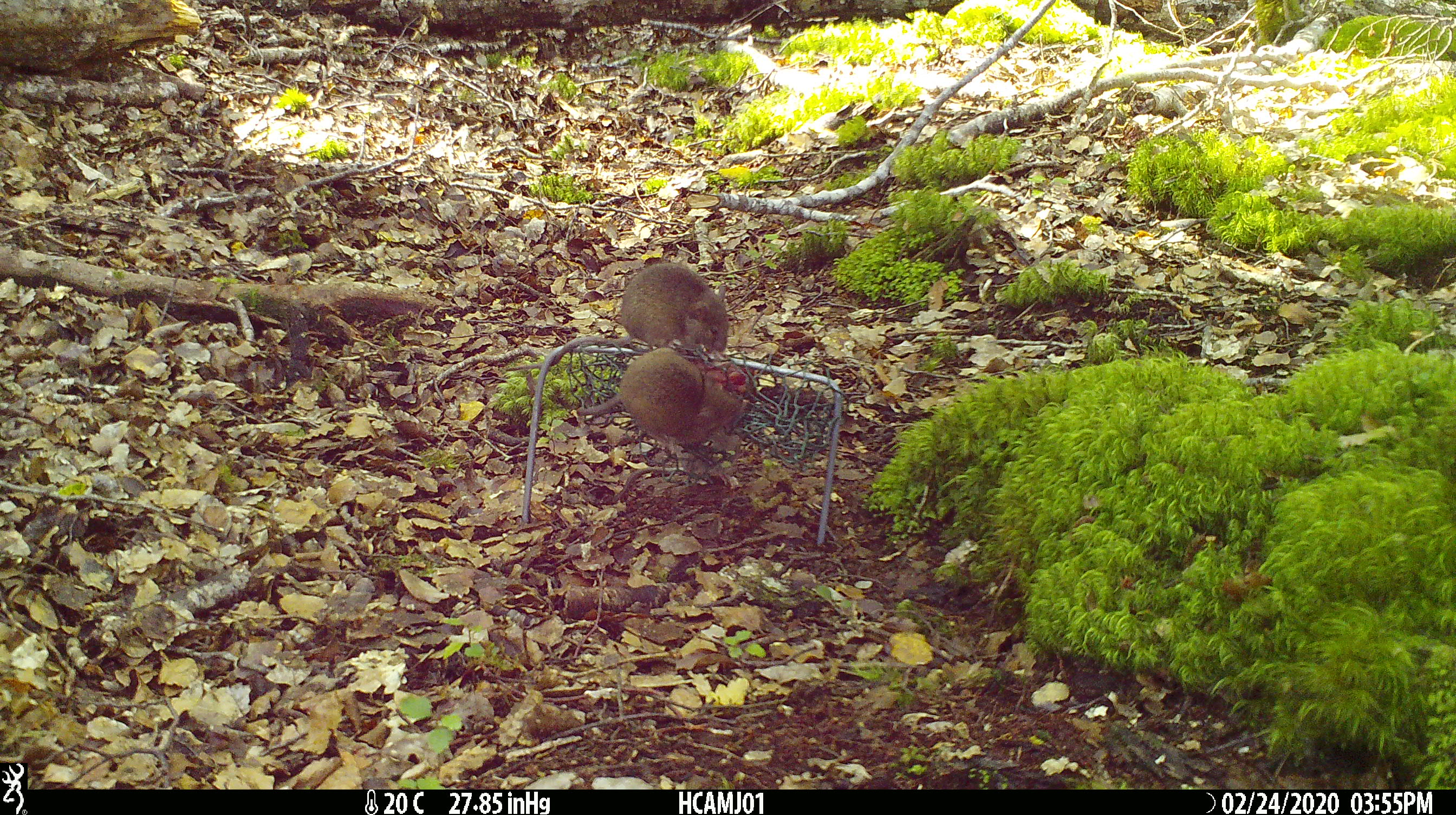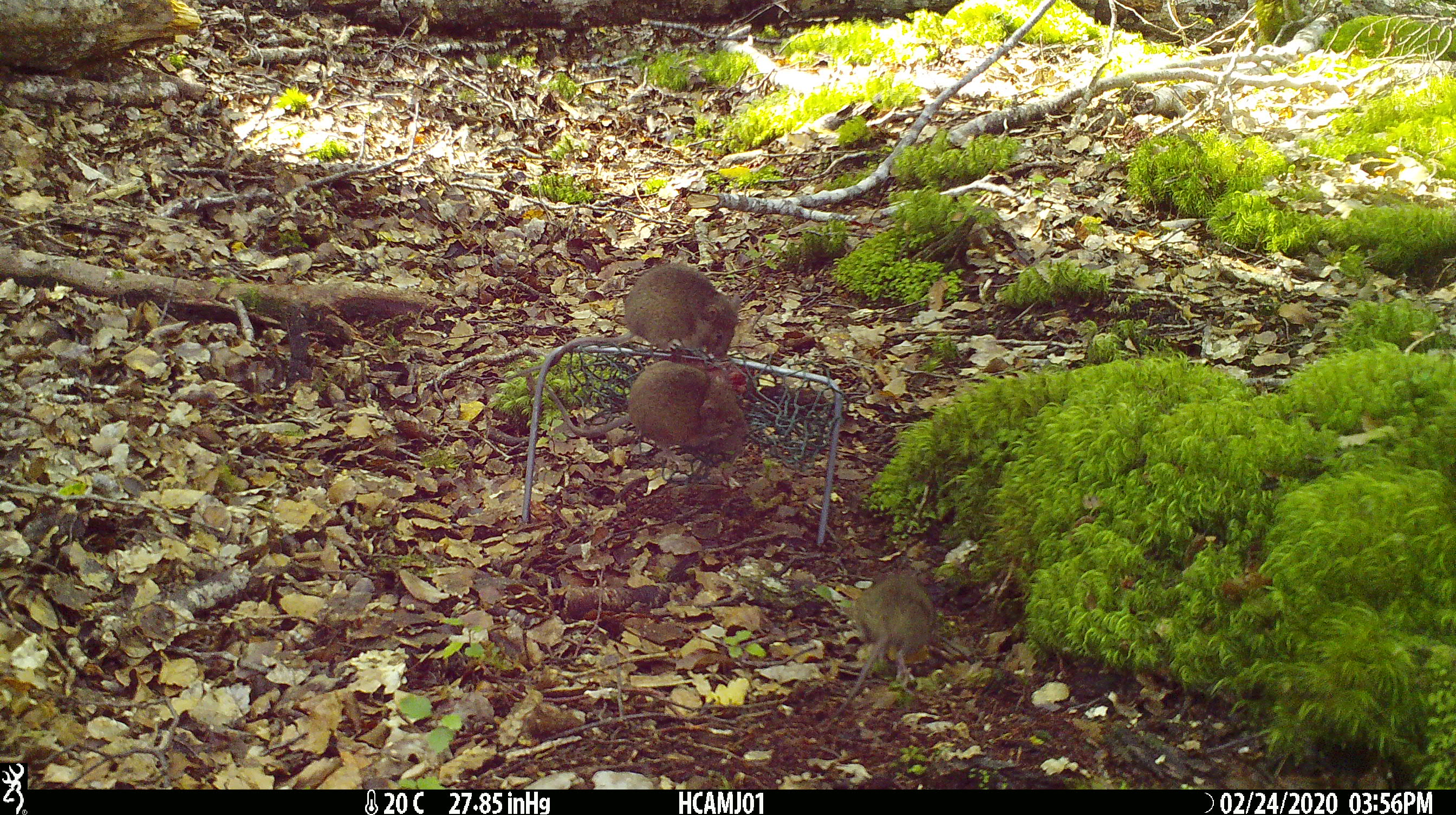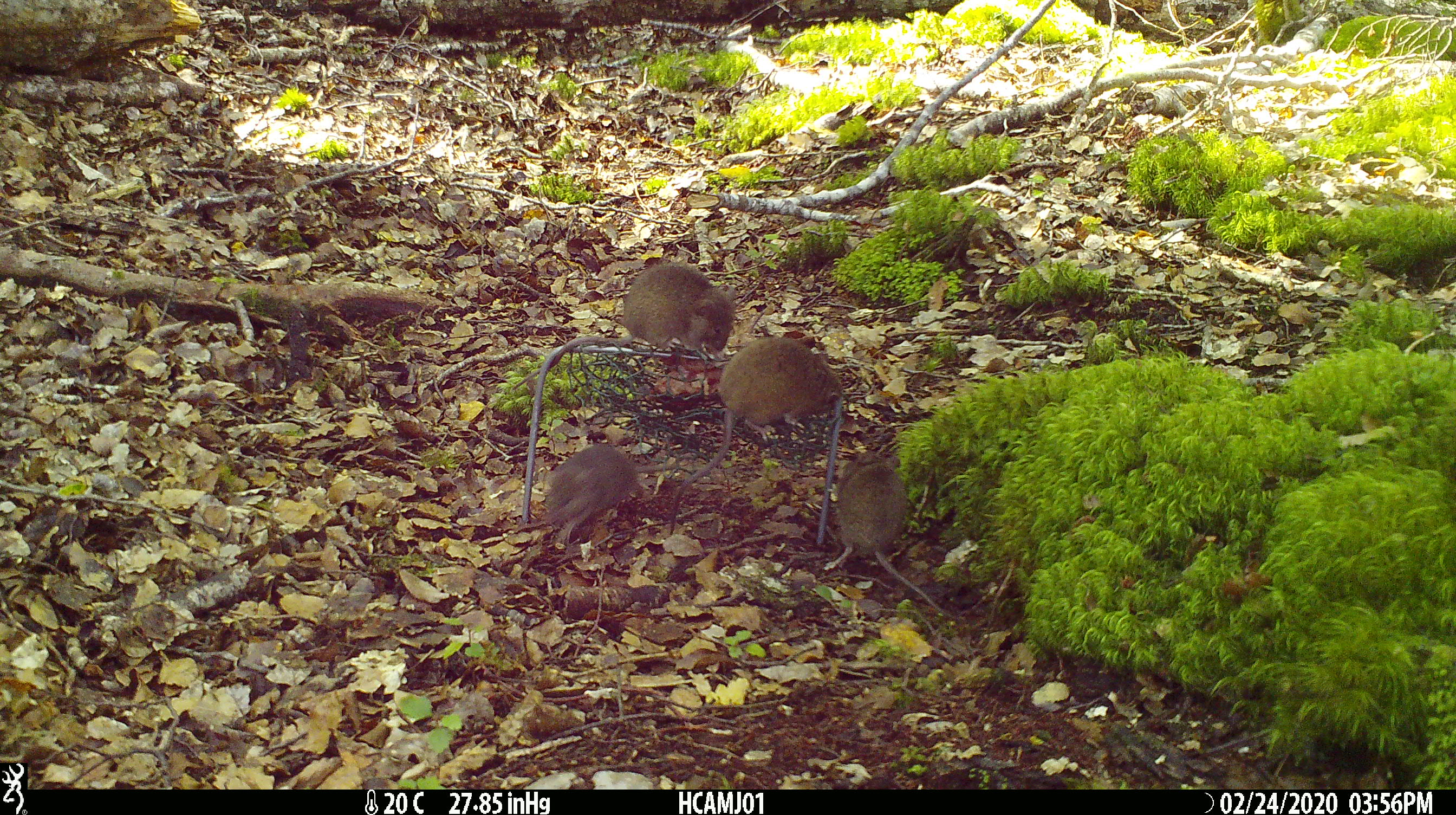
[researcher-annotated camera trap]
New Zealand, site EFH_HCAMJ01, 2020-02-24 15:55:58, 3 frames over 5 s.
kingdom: Animalia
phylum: Chordata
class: Mammalia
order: Rodentia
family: Muridae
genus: Mus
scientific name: Mus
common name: mouse